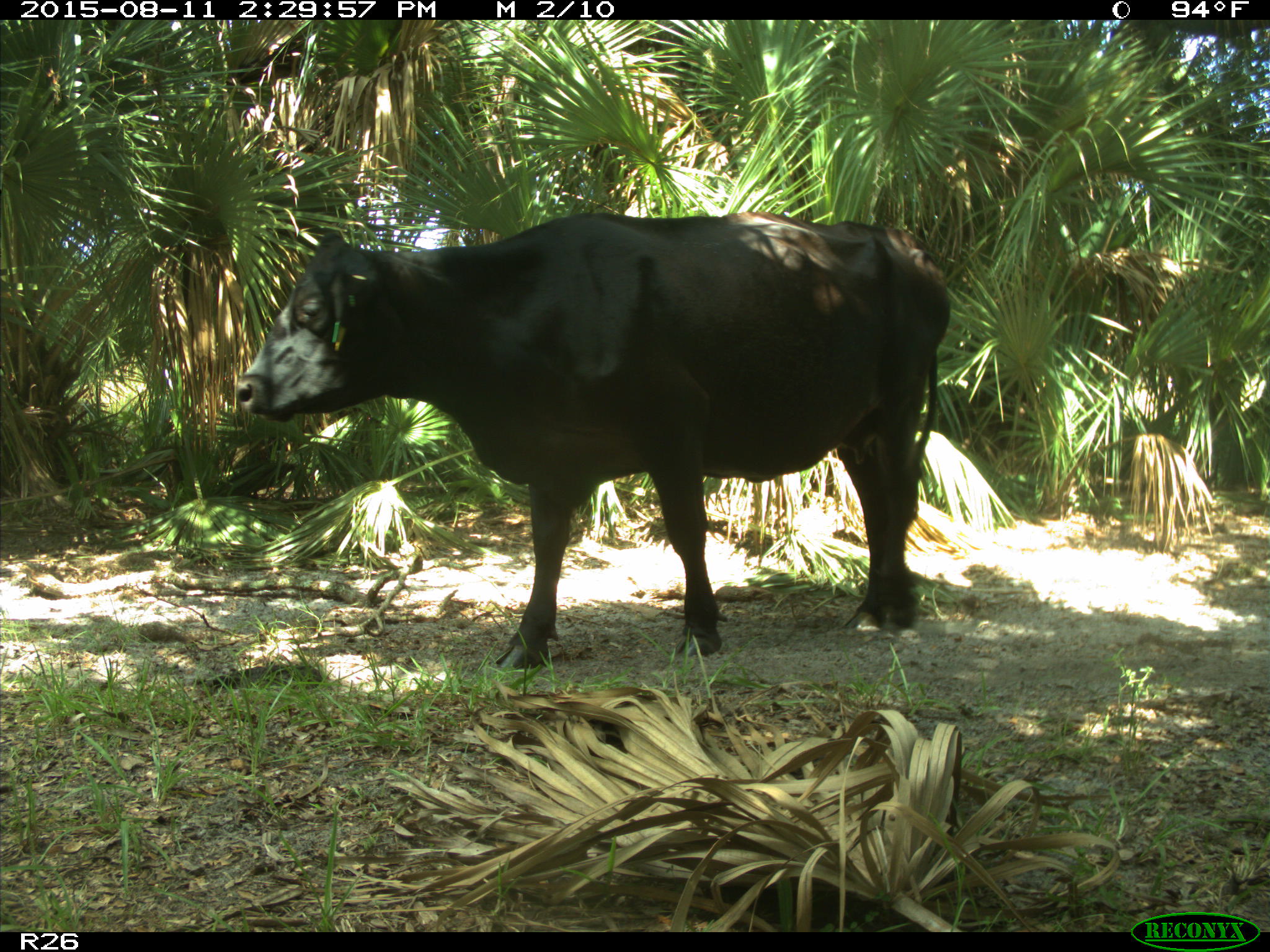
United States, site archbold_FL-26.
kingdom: Animalia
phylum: Chordata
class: Mammalia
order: Artiodactyla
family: Bovidae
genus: Bos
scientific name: Bos taurus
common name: domestic cow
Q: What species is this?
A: Bos taurus (domestic cow).